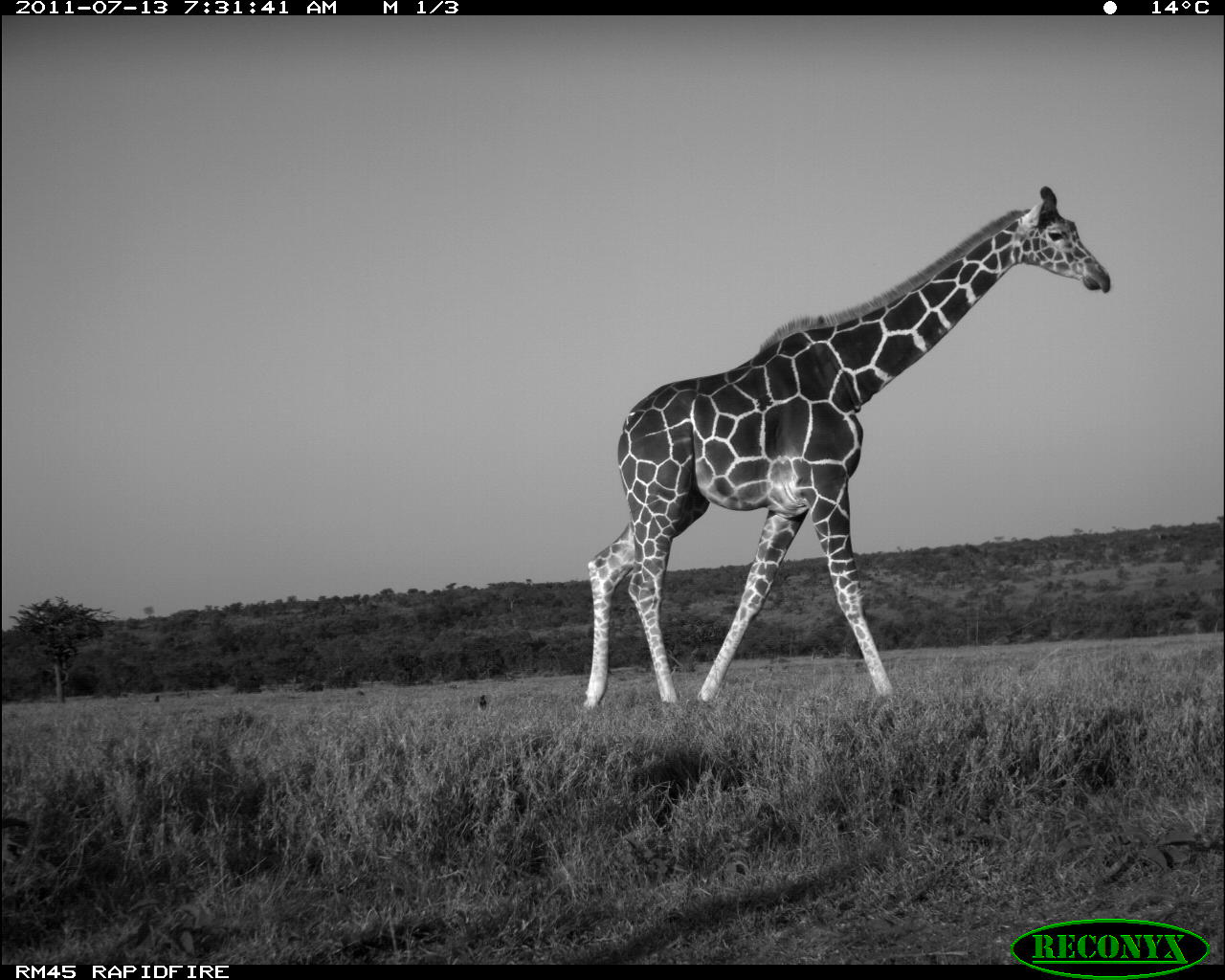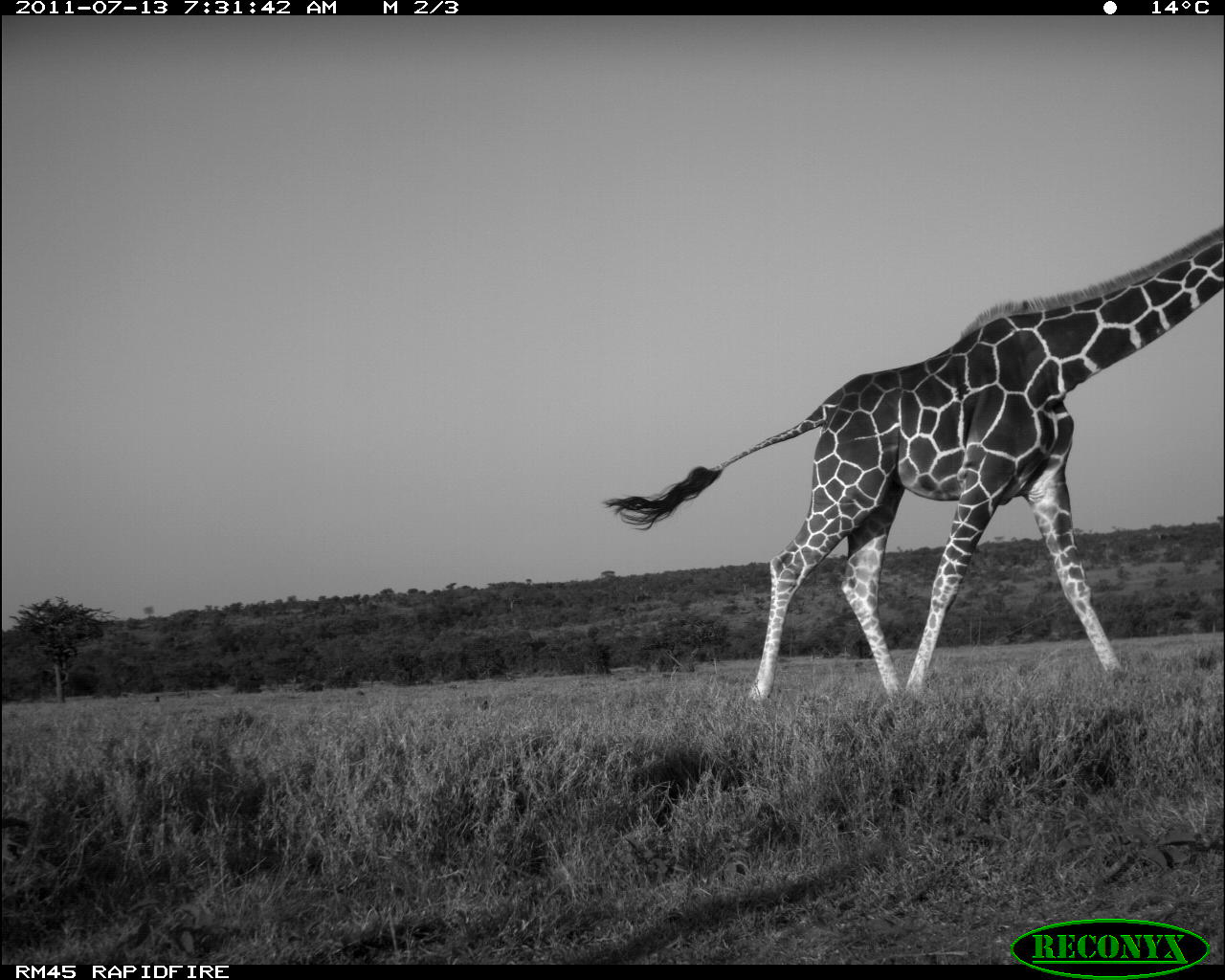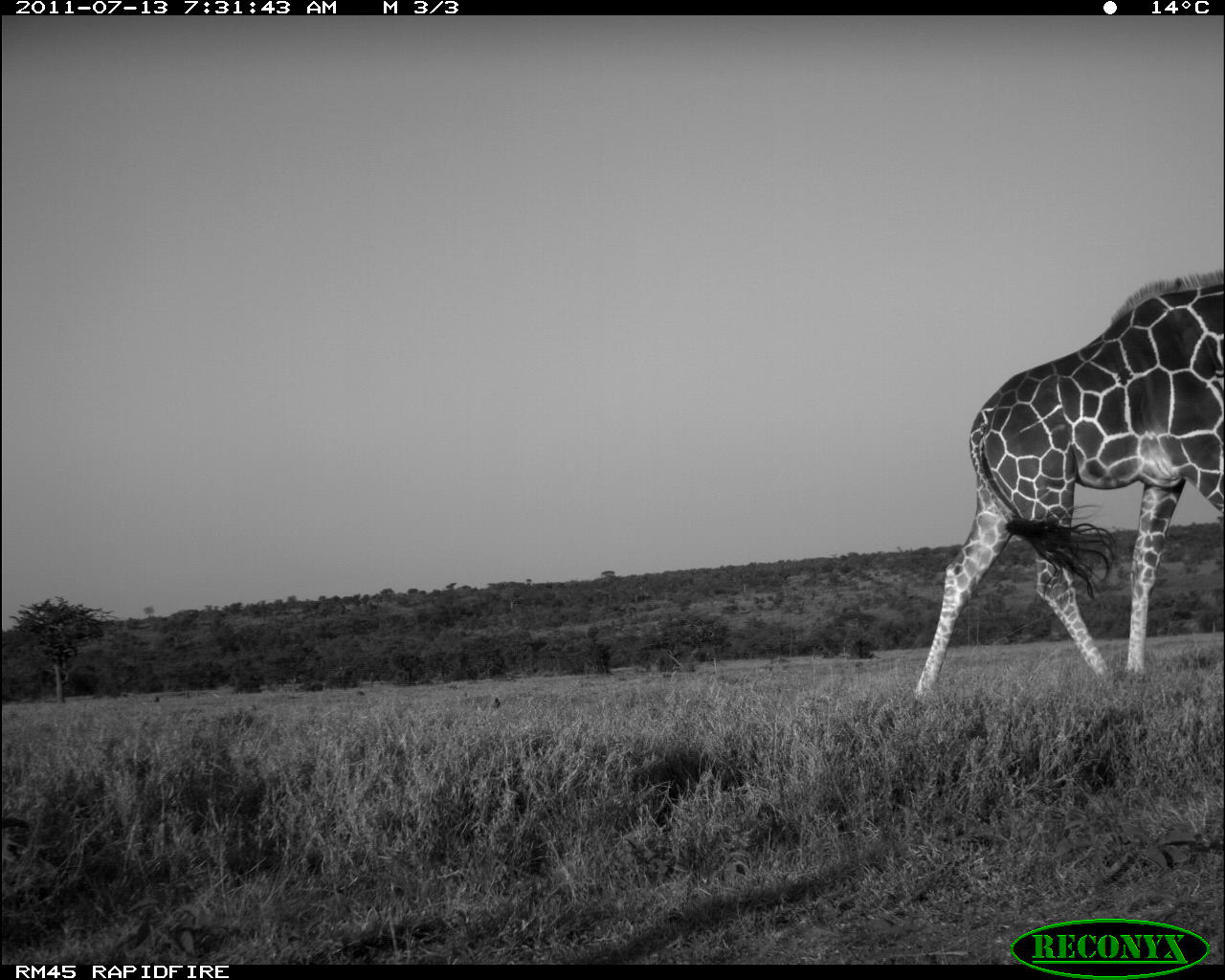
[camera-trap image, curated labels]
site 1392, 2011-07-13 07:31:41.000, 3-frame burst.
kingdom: Animalia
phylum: Chordata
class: Mammalia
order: Artiodactyla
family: Giraffidae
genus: Giraffa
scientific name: Giraffa camelopardalis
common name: giraffe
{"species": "Giraffa camelopardalis (giraffe)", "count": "1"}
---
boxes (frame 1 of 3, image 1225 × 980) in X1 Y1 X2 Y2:
giraffa camelopardalis: 583 184 1111 706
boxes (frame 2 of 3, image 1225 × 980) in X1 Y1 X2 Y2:
giraffa camelopardalis: 601 220 1222 701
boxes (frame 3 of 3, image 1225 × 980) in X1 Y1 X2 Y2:
giraffa camelopardalis: 913 267 1220 690